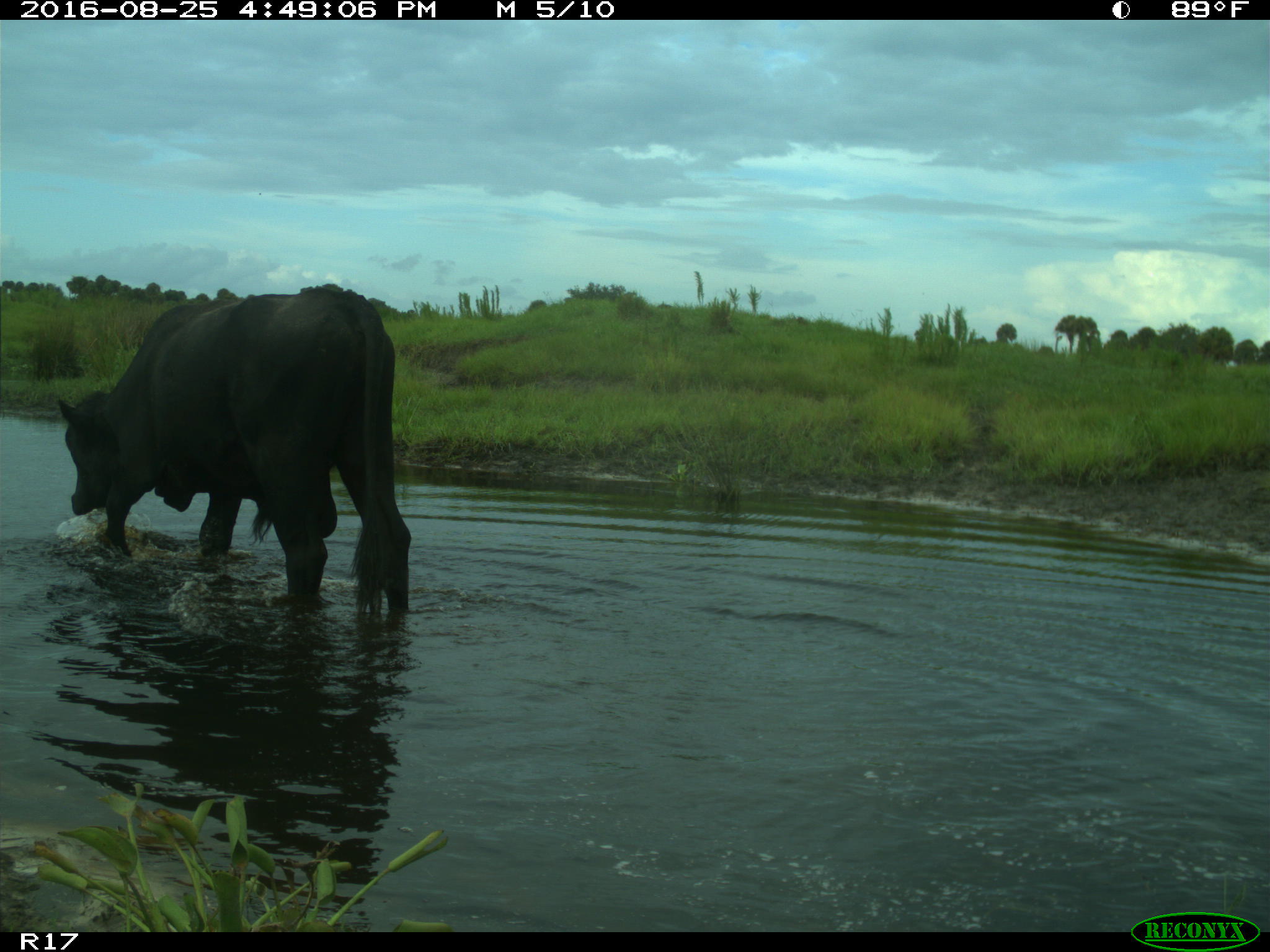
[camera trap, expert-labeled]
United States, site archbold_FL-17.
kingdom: Animalia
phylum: Chordata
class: Mammalia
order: Artiodactyla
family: Bovidae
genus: Bos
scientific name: Bos taurus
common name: domestic cow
Bos taurus (domestic cow).